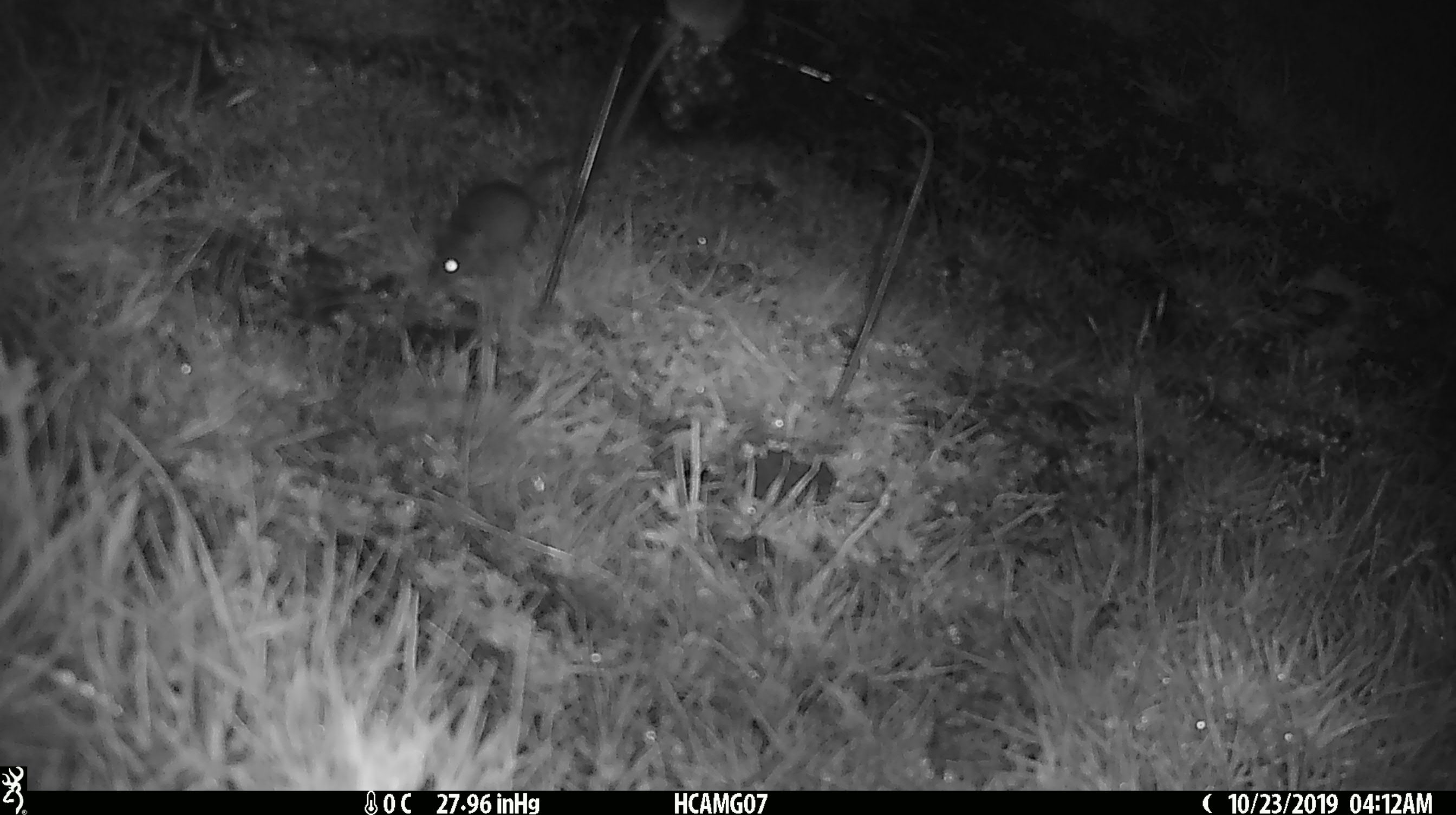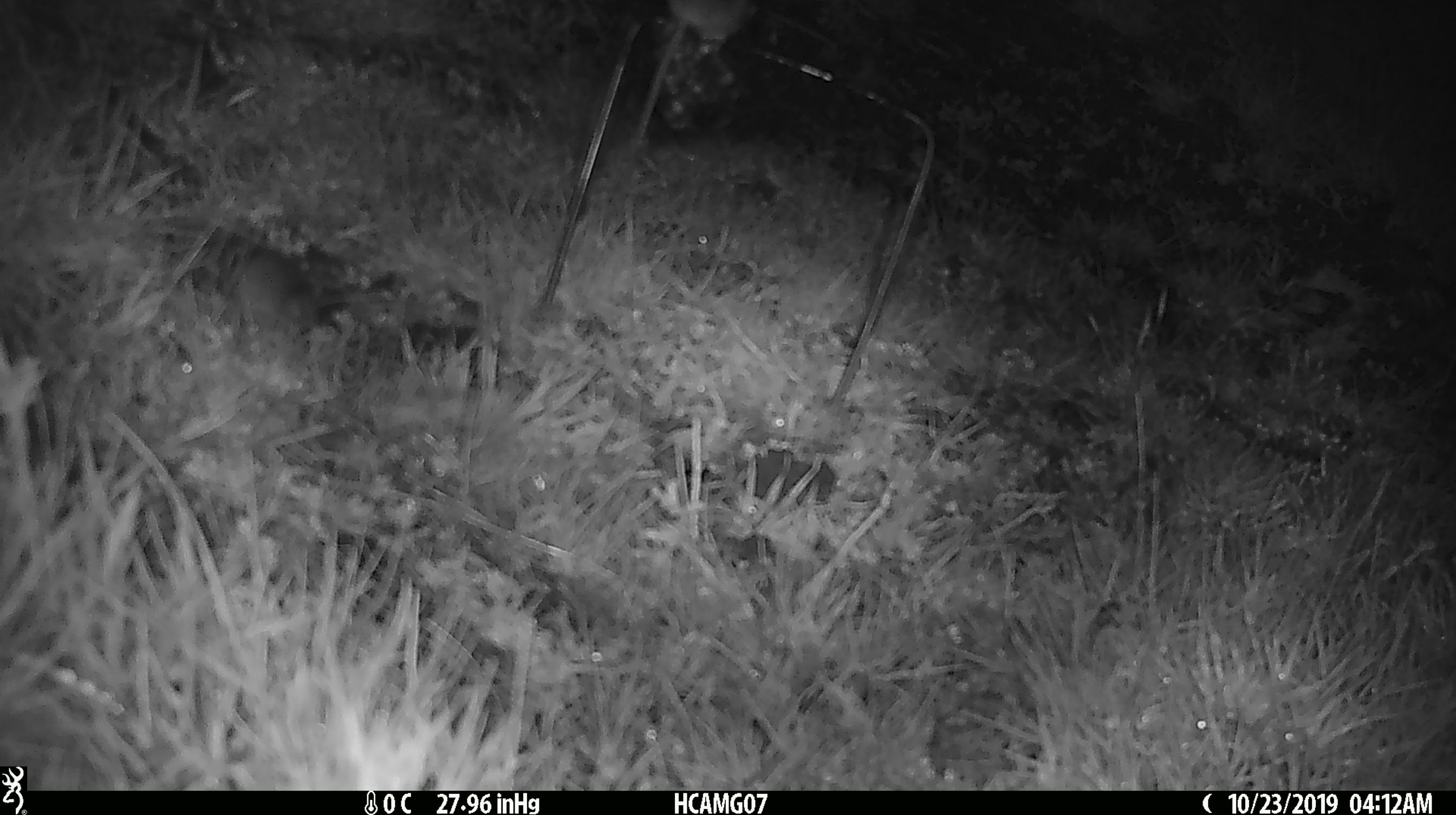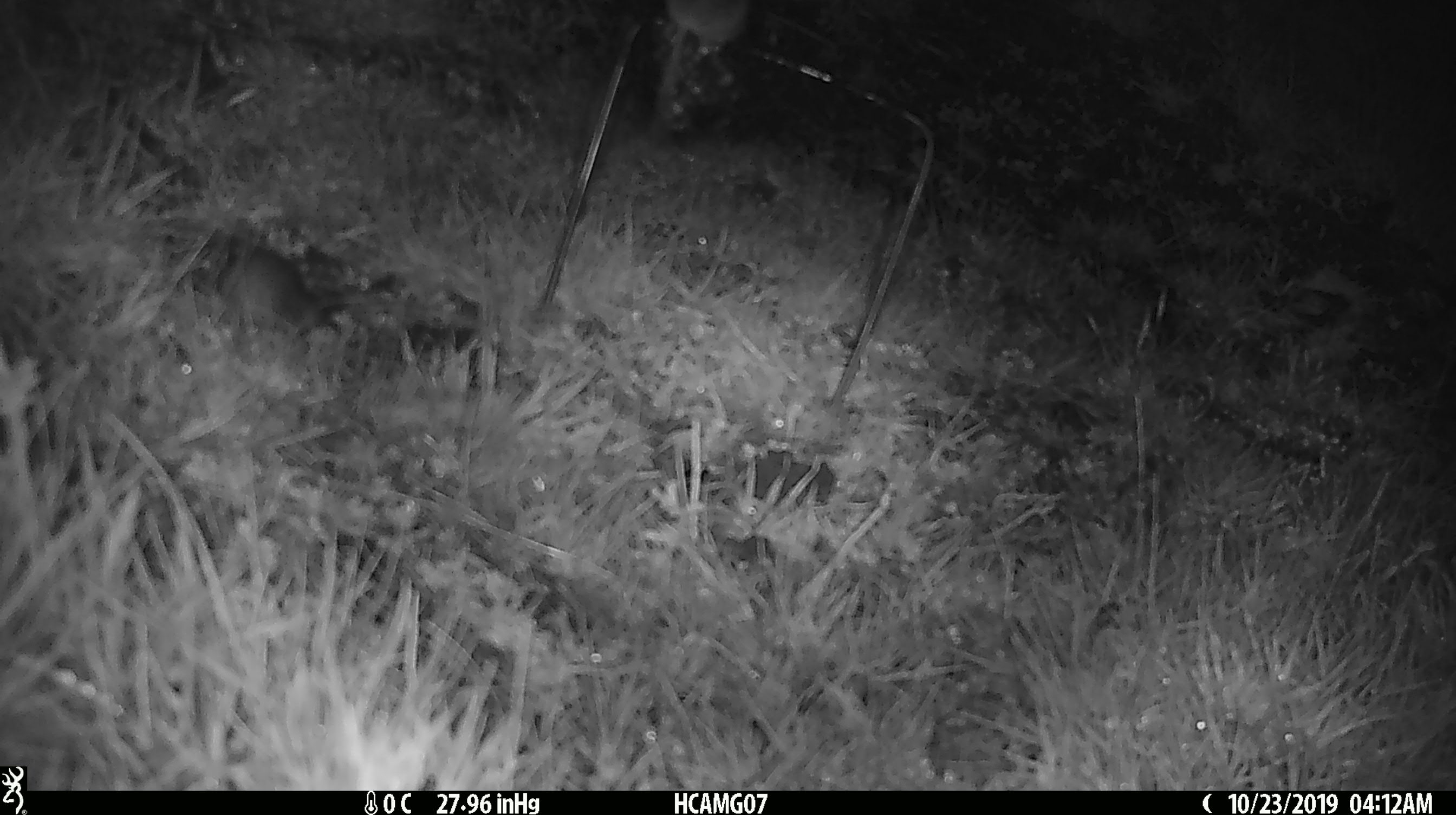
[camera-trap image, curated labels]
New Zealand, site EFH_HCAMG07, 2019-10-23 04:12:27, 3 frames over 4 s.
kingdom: Animalia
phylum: Chordata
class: Mammalia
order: Rodentia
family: Muridae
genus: Mus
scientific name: Mus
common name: mouse